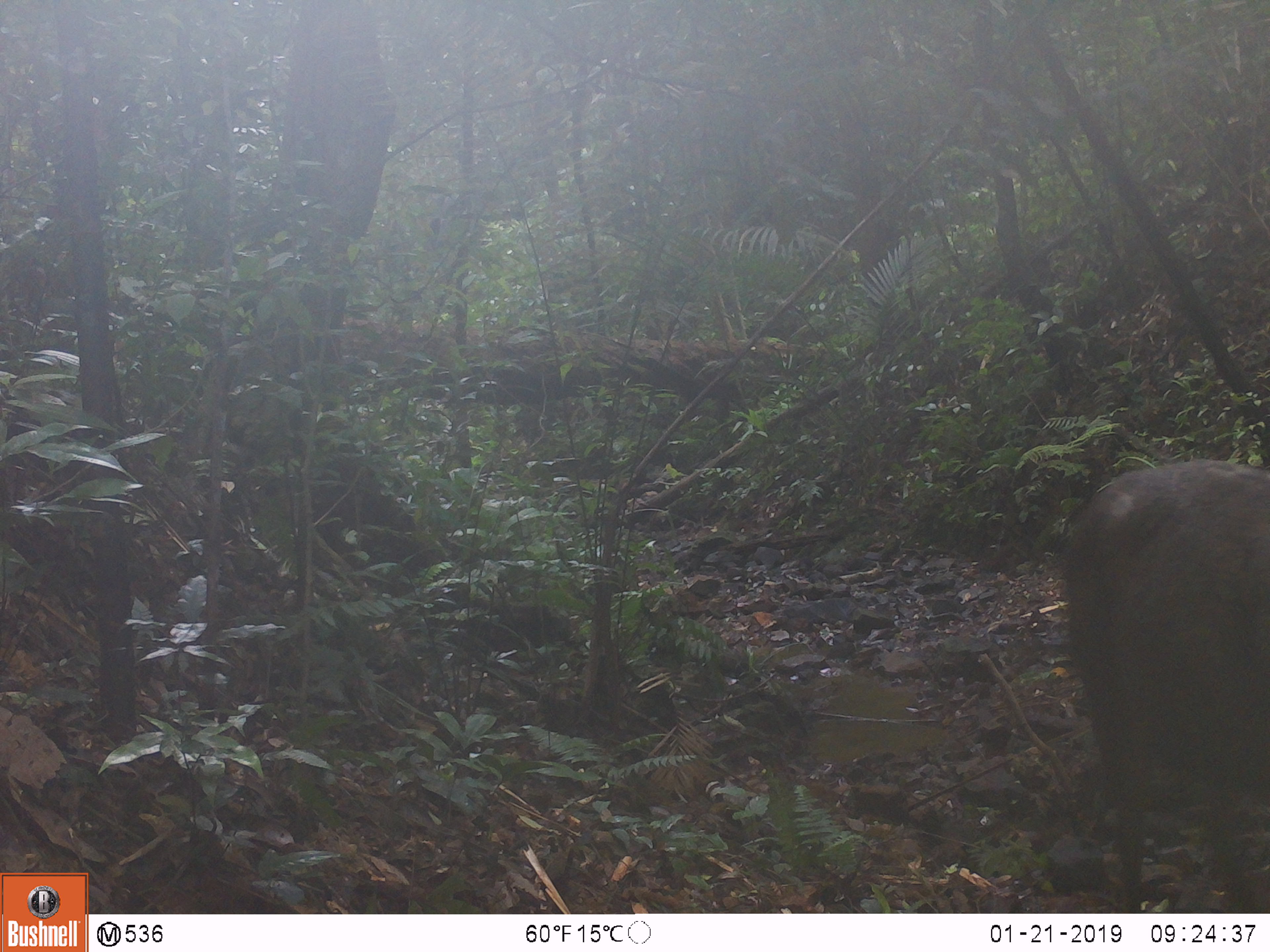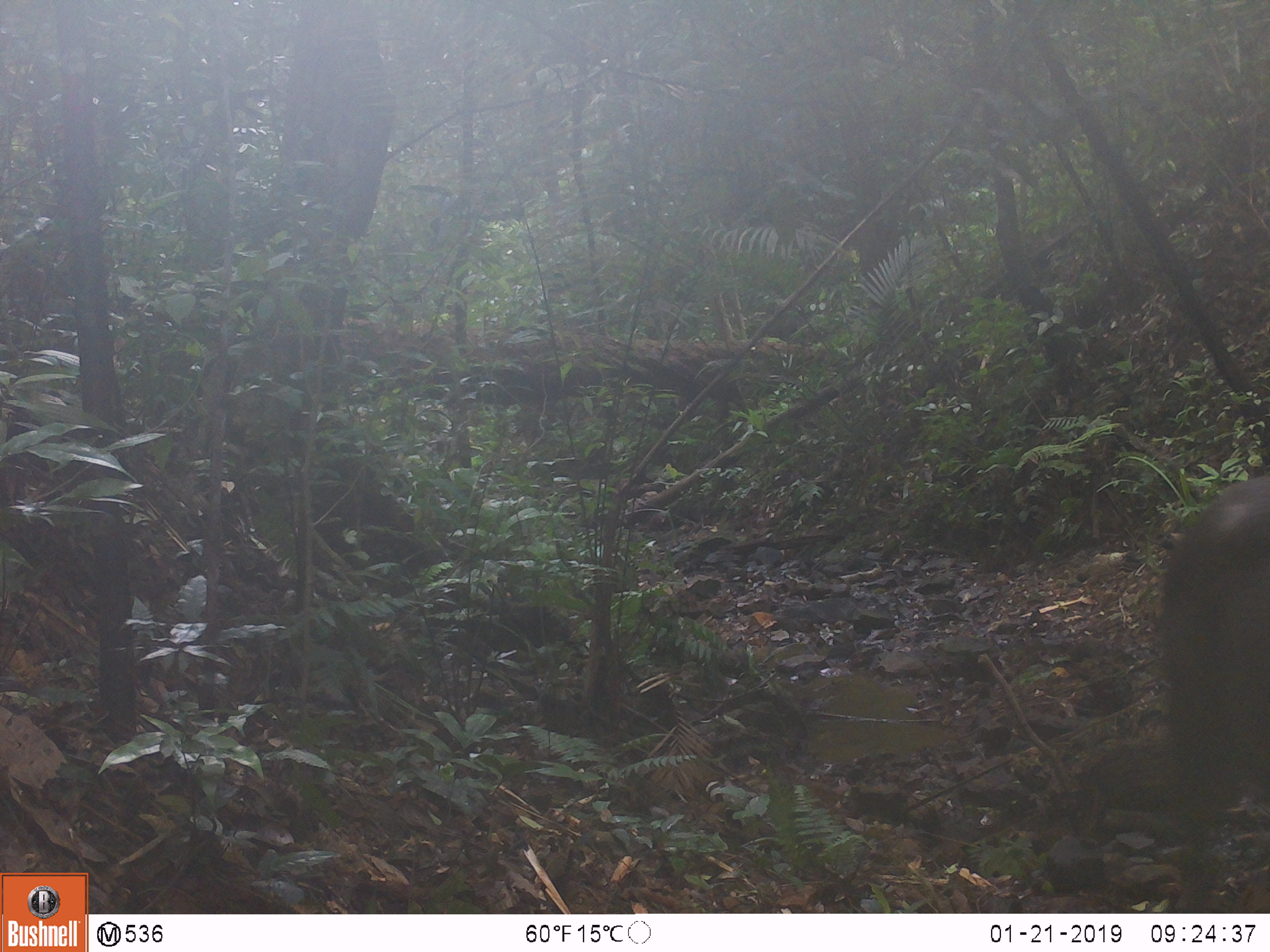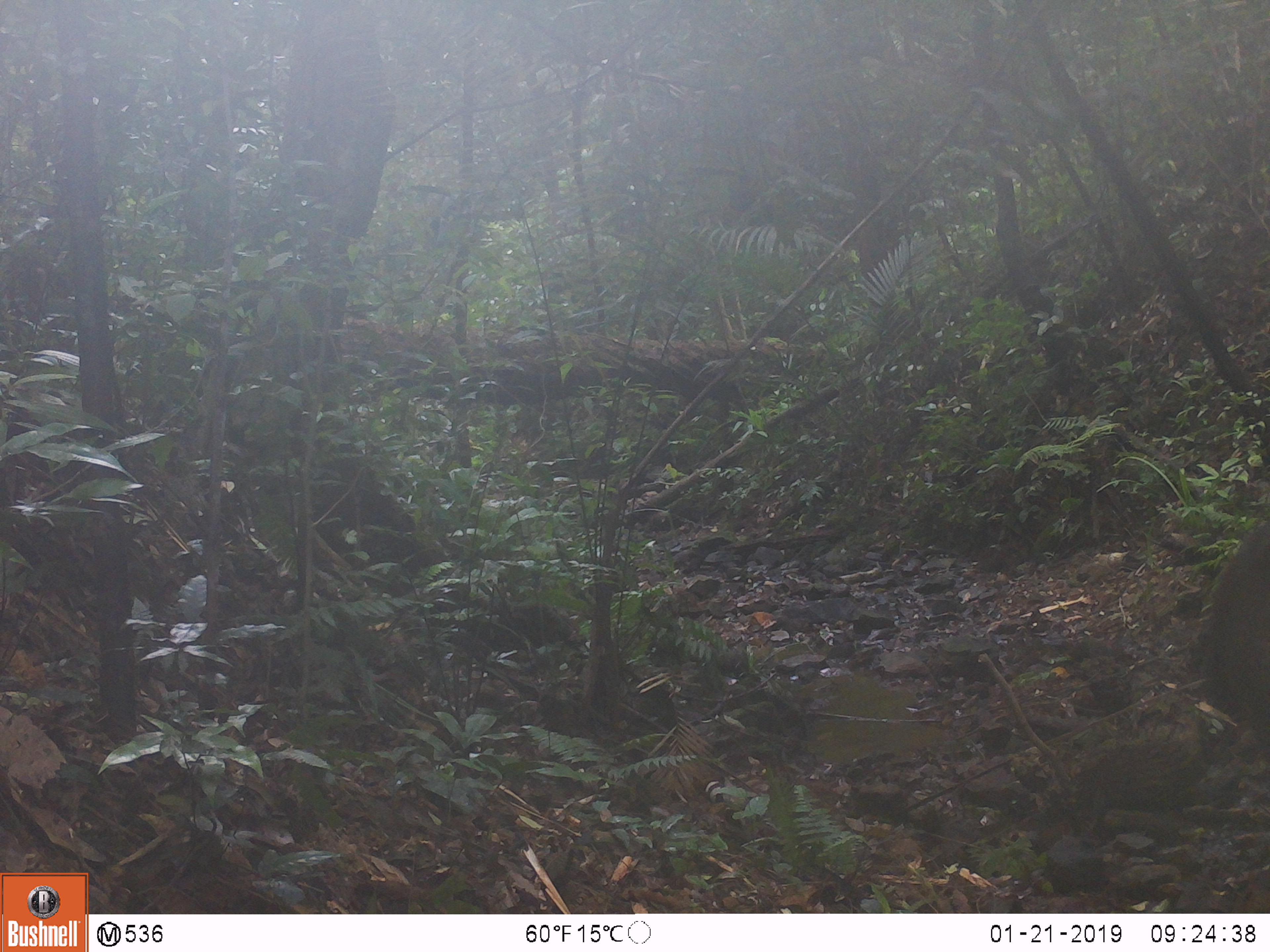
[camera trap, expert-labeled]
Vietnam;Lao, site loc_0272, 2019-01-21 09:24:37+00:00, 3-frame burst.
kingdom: Animalia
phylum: Chordata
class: Mammalia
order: Artiodactyla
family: Cervidae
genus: Rusa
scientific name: Rusa unicolor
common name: sambar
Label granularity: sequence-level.